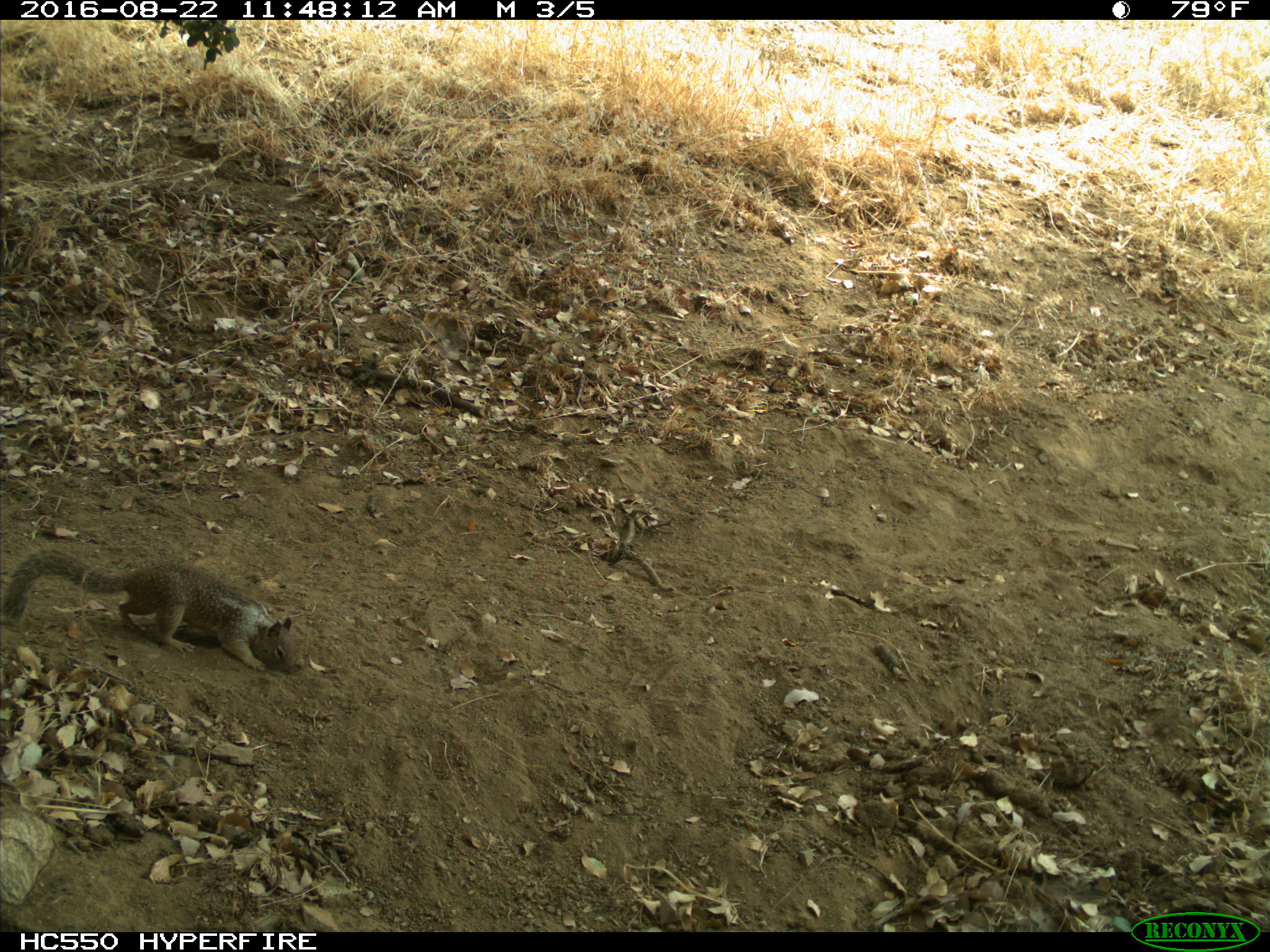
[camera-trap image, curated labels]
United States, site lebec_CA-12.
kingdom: Animalia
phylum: Chordata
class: Mammalia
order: Rodentia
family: Sciuridae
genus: Otospermophilus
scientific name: Otospermophilus beecheyi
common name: california ground squirrel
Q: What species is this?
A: Otospermophilus beecheyi (california ground squirrel).